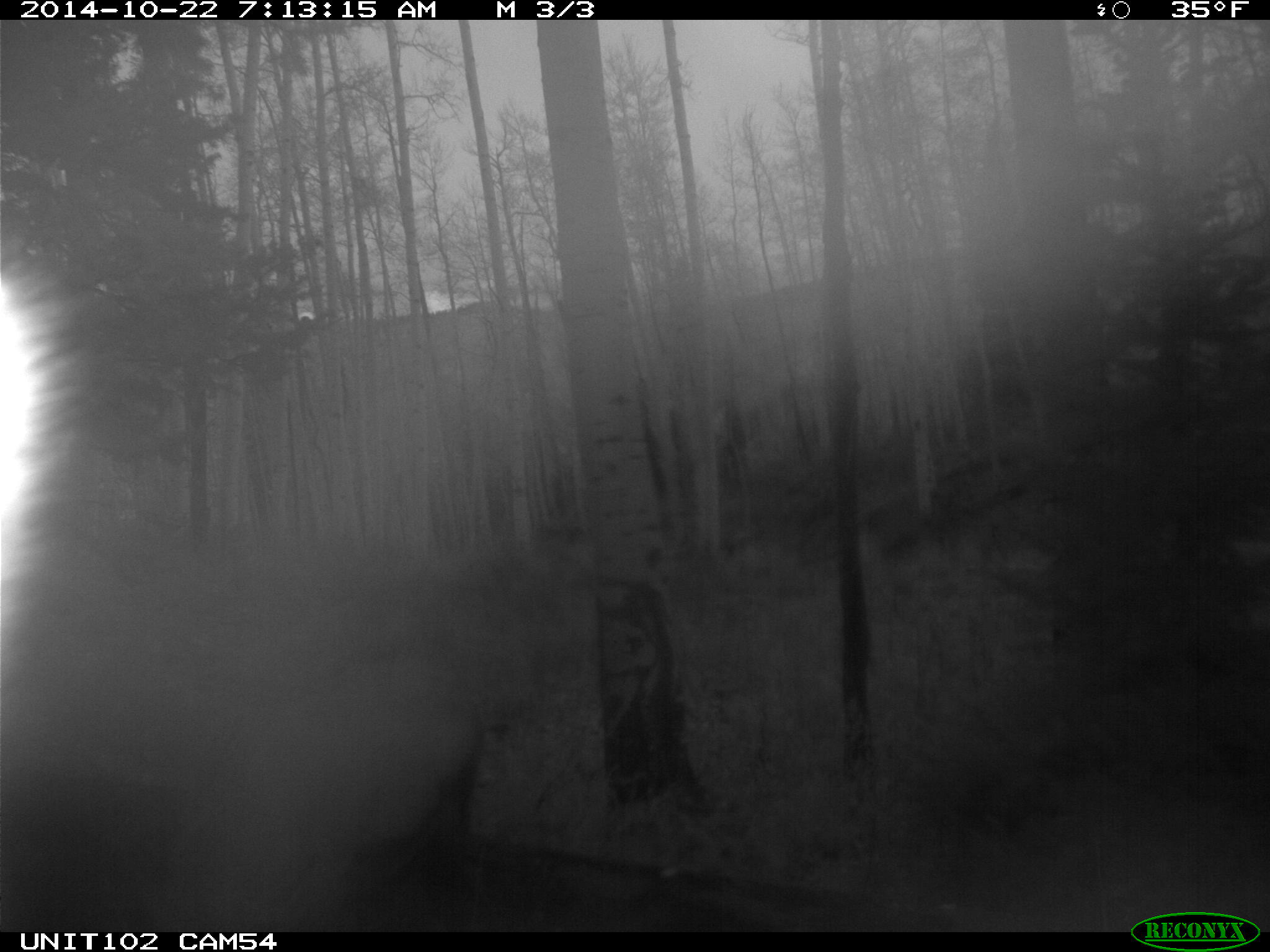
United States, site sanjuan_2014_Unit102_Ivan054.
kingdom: Animalia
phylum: Chordata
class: Mammalia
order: Artiodactyla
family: Cervidae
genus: Cervus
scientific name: Cervus elaphus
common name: red deer